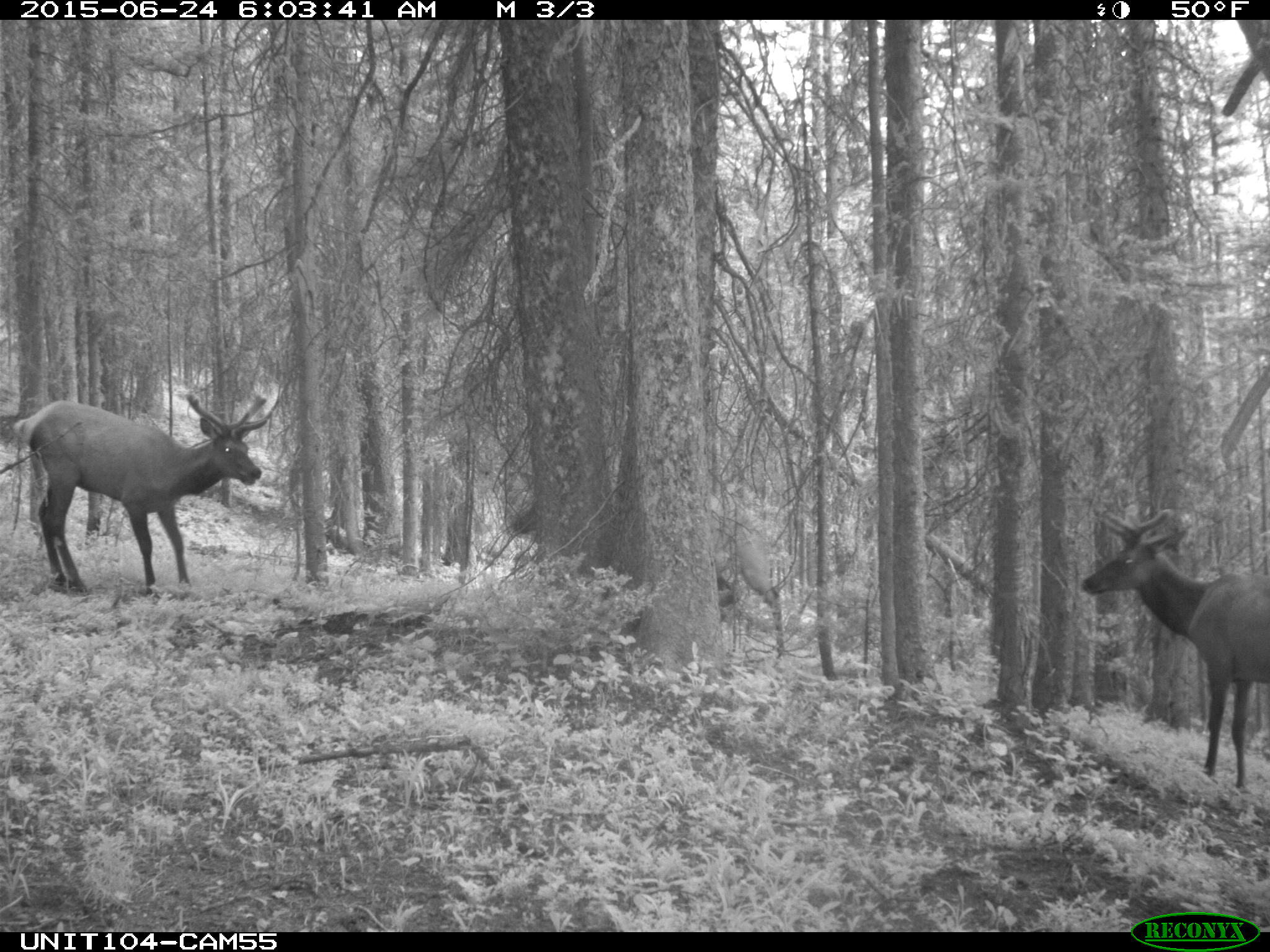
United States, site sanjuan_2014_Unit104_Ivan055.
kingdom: Animalia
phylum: Chordata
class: Mammalia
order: Artiodactyla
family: Cervidae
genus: Cervus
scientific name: Cervus elaphus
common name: red deer